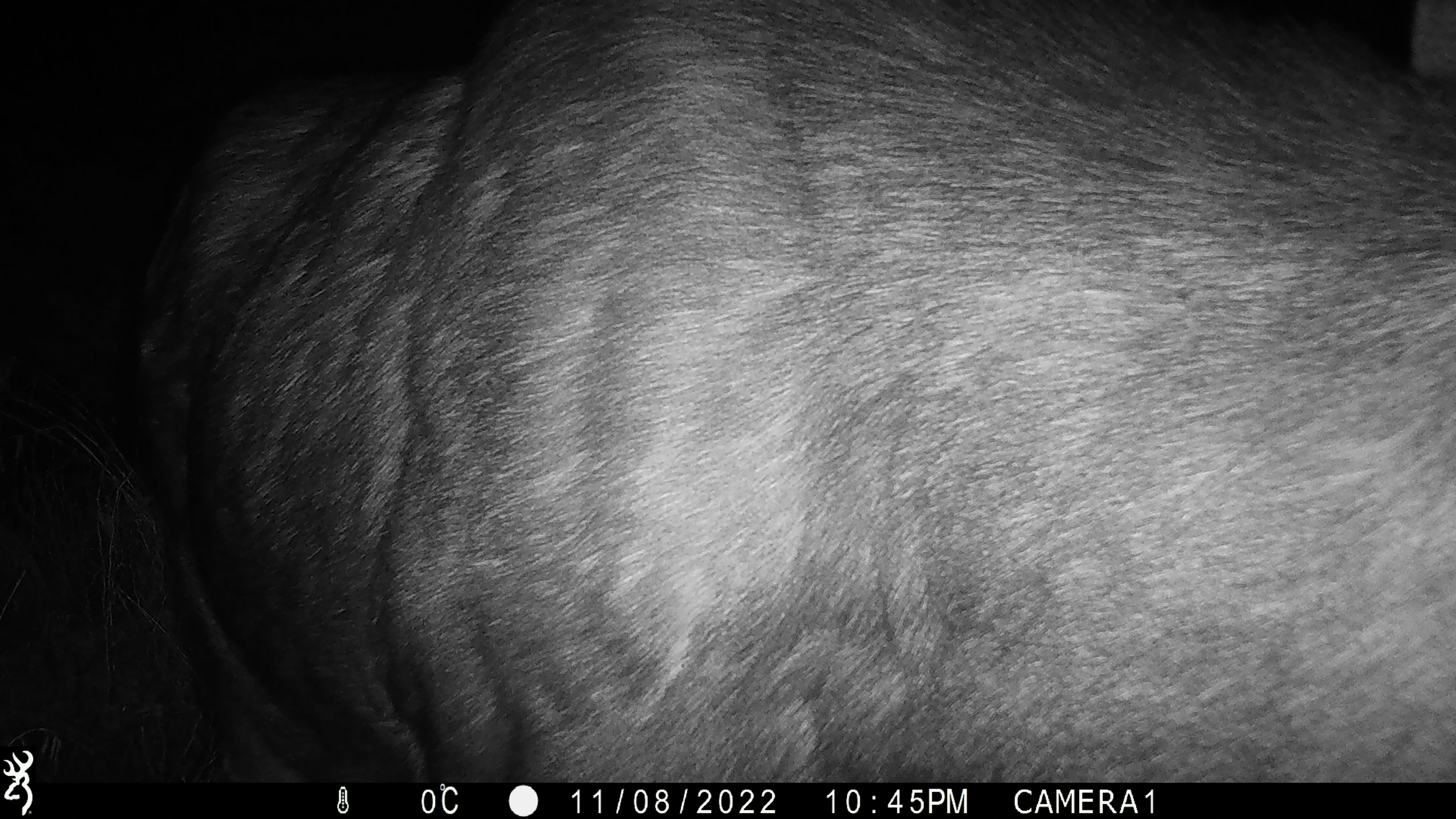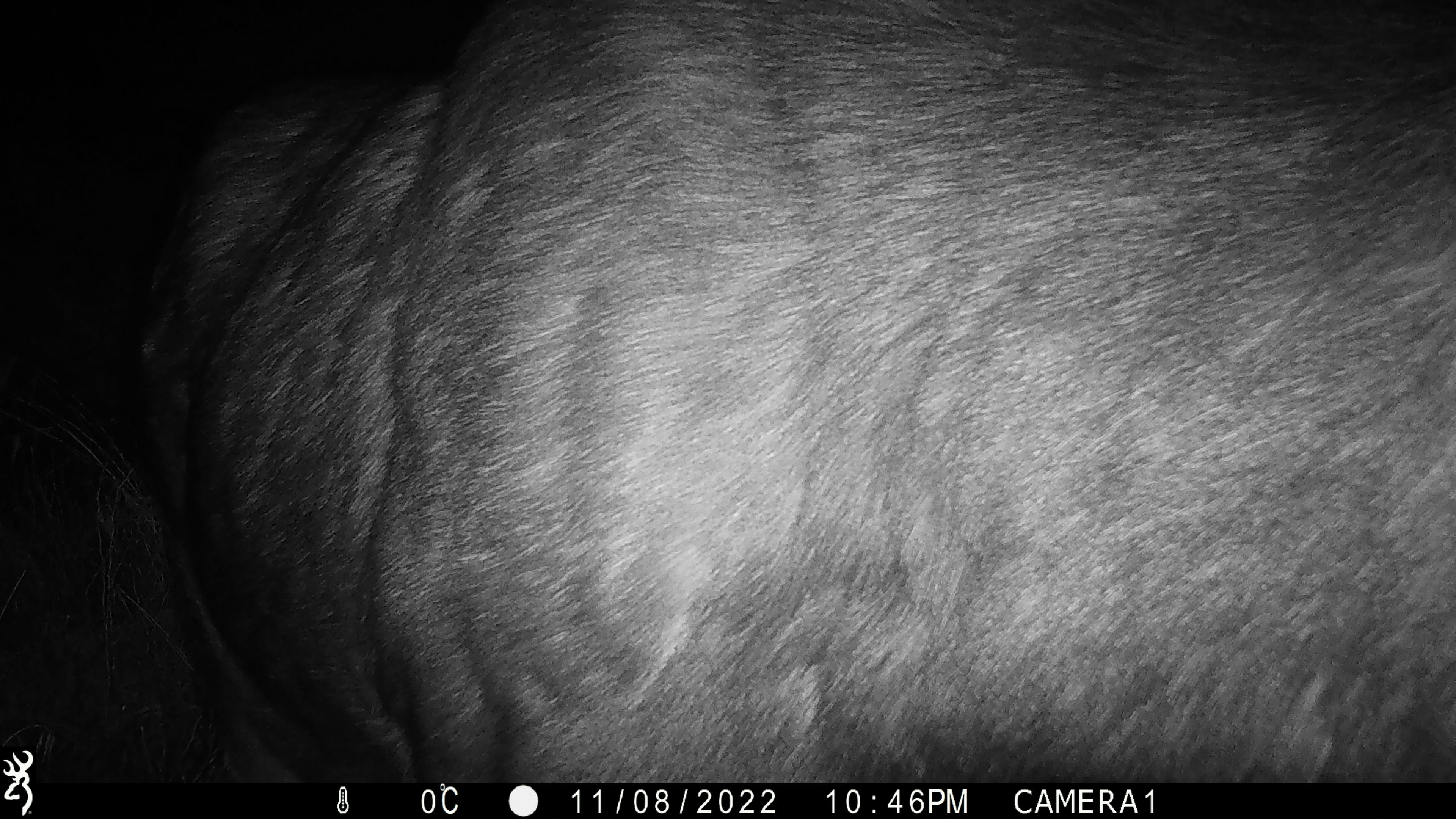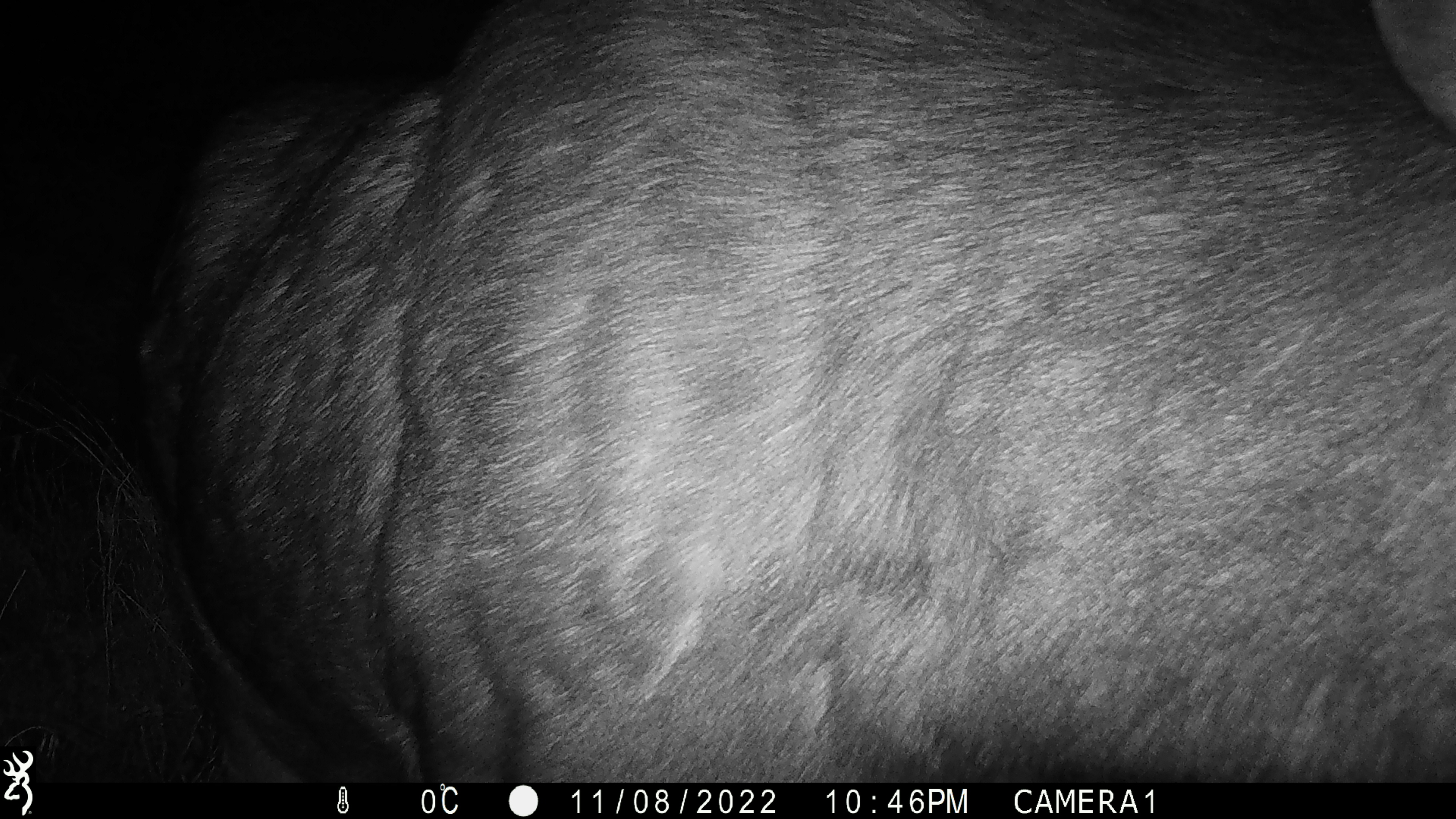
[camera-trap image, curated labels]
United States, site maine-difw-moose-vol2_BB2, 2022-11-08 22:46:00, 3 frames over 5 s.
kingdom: Animalia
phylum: Chordata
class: Mammalia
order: Artiodactyla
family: Cervidae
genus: Alces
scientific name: Alces alces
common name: moose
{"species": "moose (Alces alces)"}